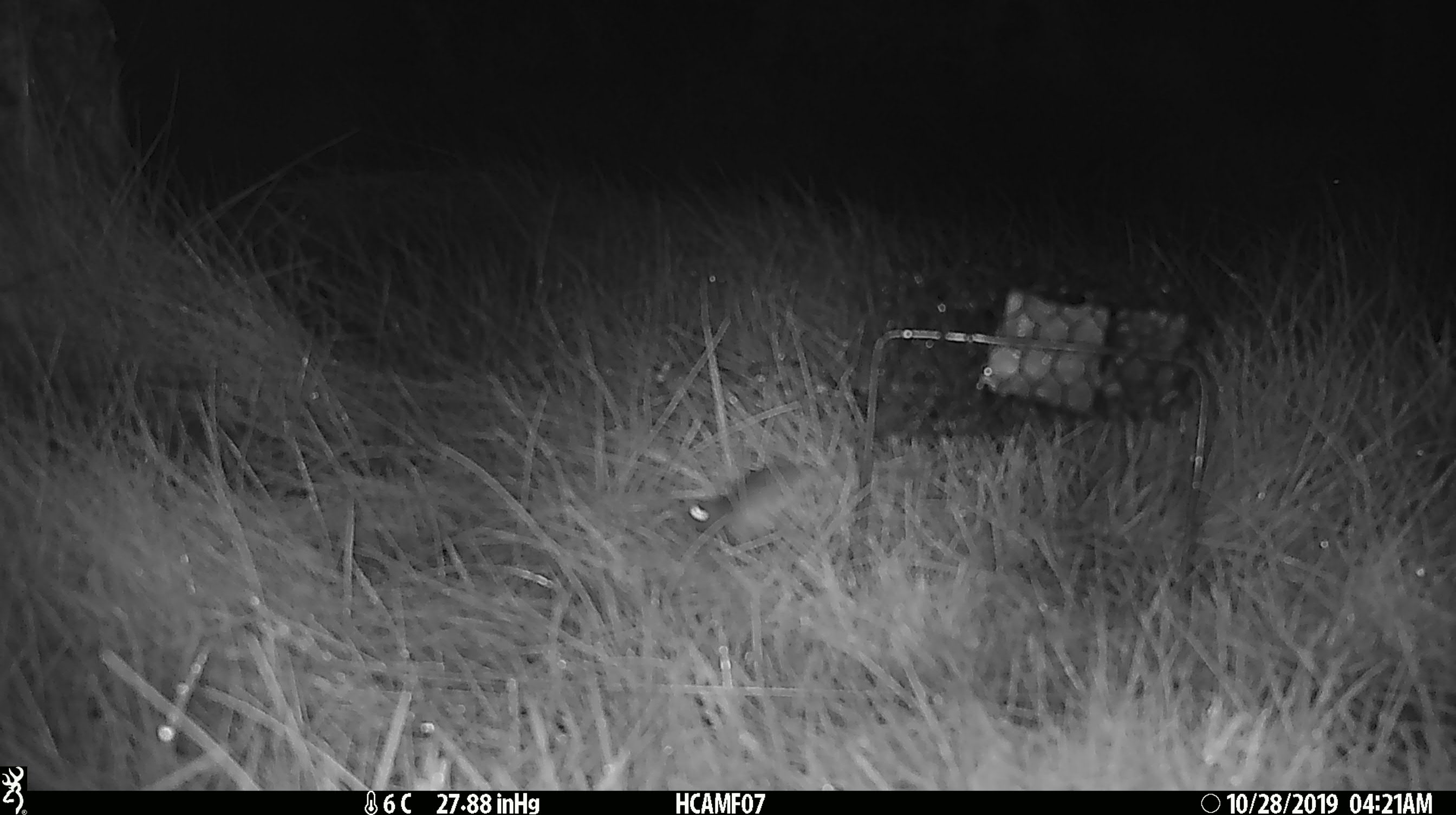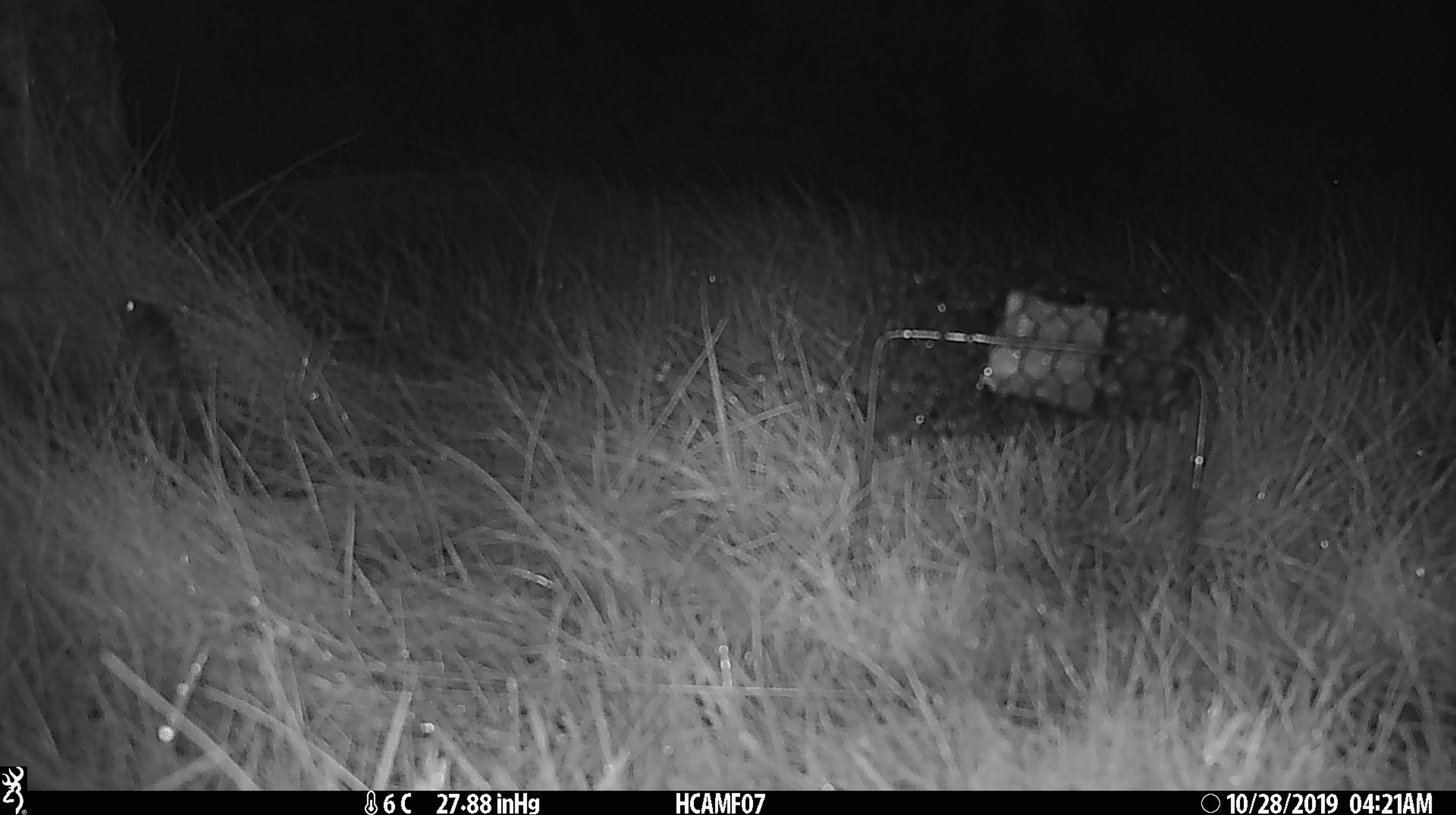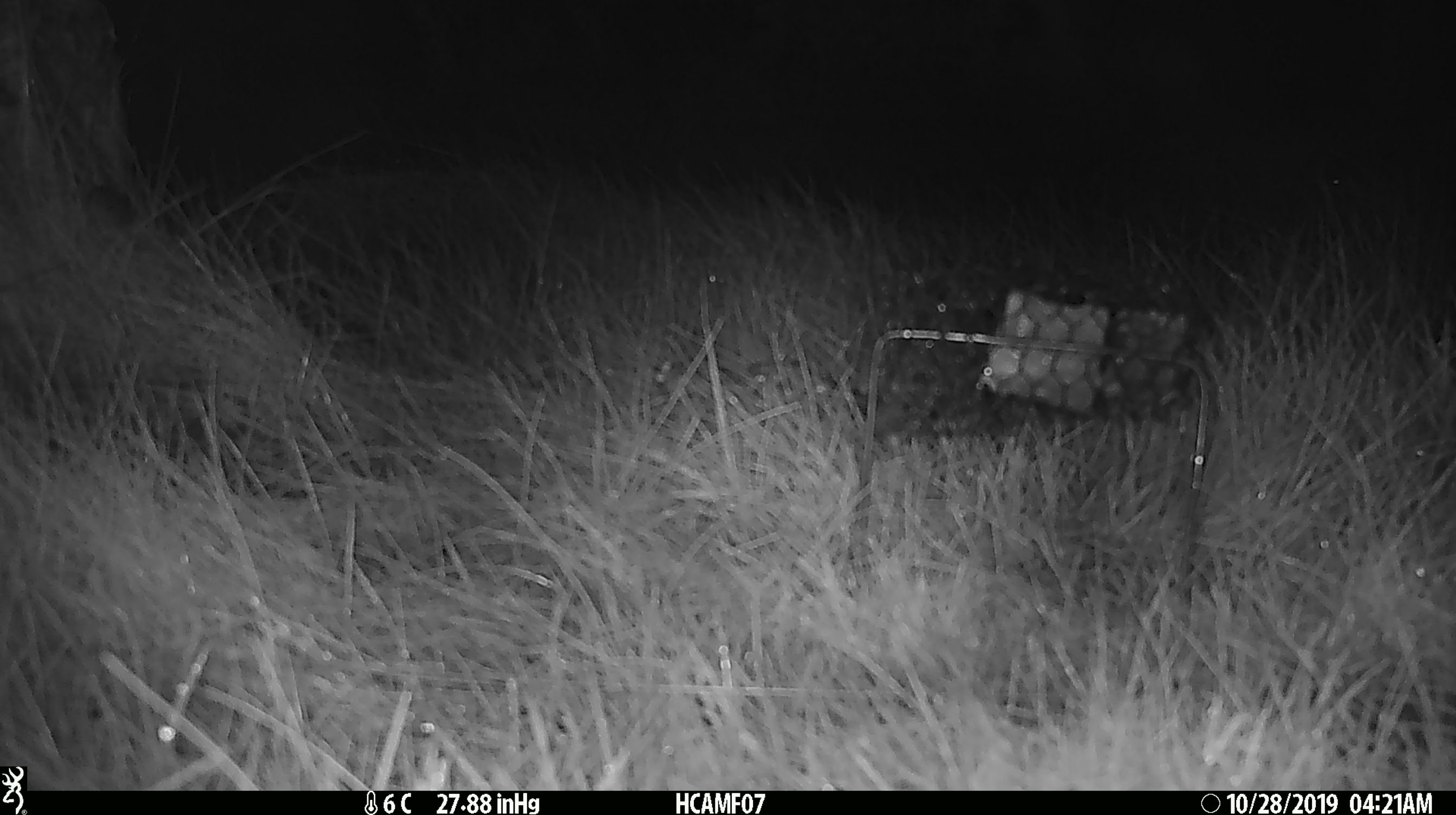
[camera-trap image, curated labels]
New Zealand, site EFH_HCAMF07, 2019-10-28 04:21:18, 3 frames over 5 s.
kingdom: Animalia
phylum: Chordata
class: Mammalia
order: Rodentia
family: Muridae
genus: Mus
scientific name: Mus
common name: mouse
Mouse (Mus).